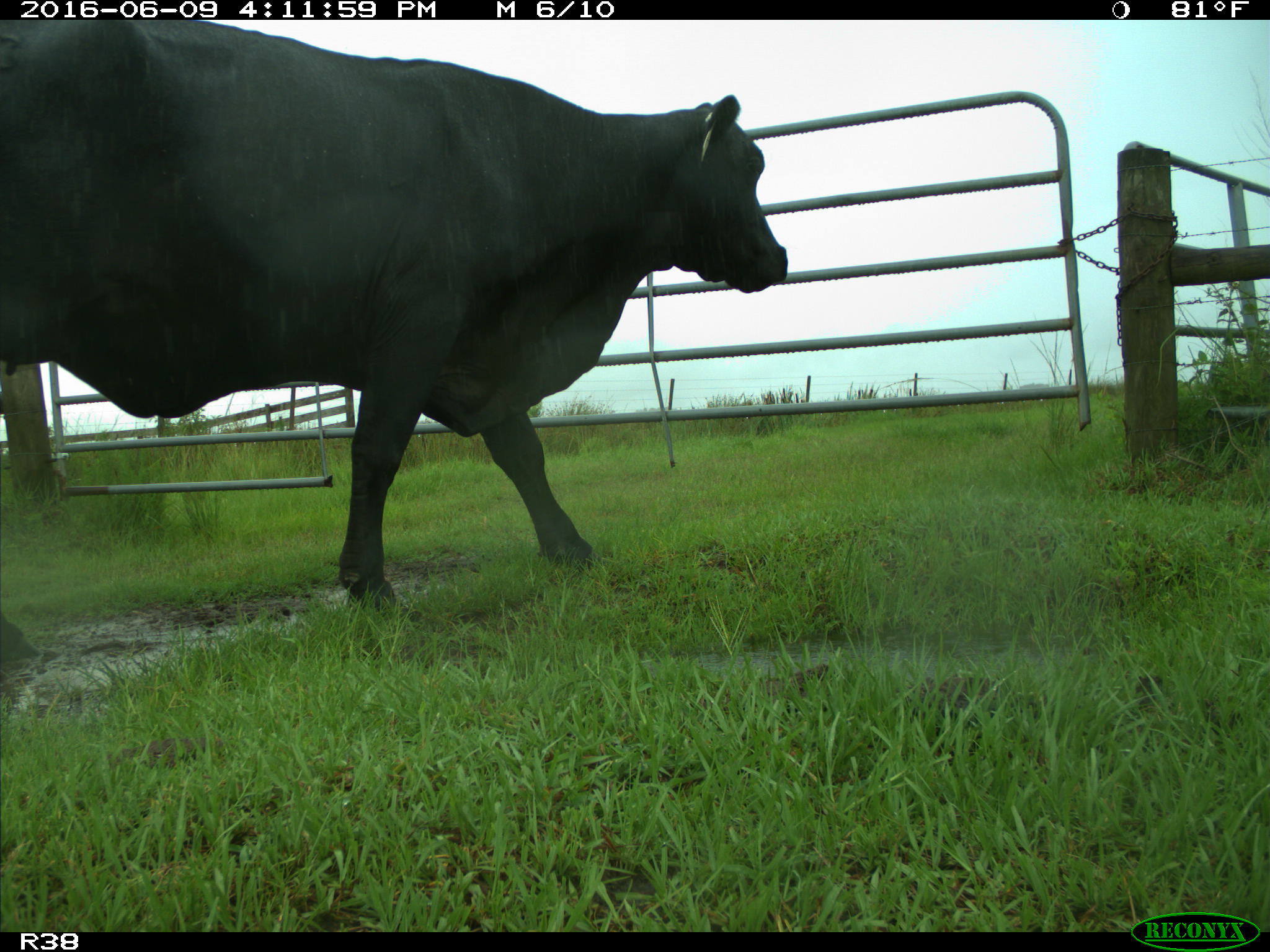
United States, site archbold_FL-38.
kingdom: Animalia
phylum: Chordata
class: Mammalia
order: Artiodactyla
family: Bovidae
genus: Bos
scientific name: Bos taurus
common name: domestic cow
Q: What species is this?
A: Bos taurus (domestic cow).